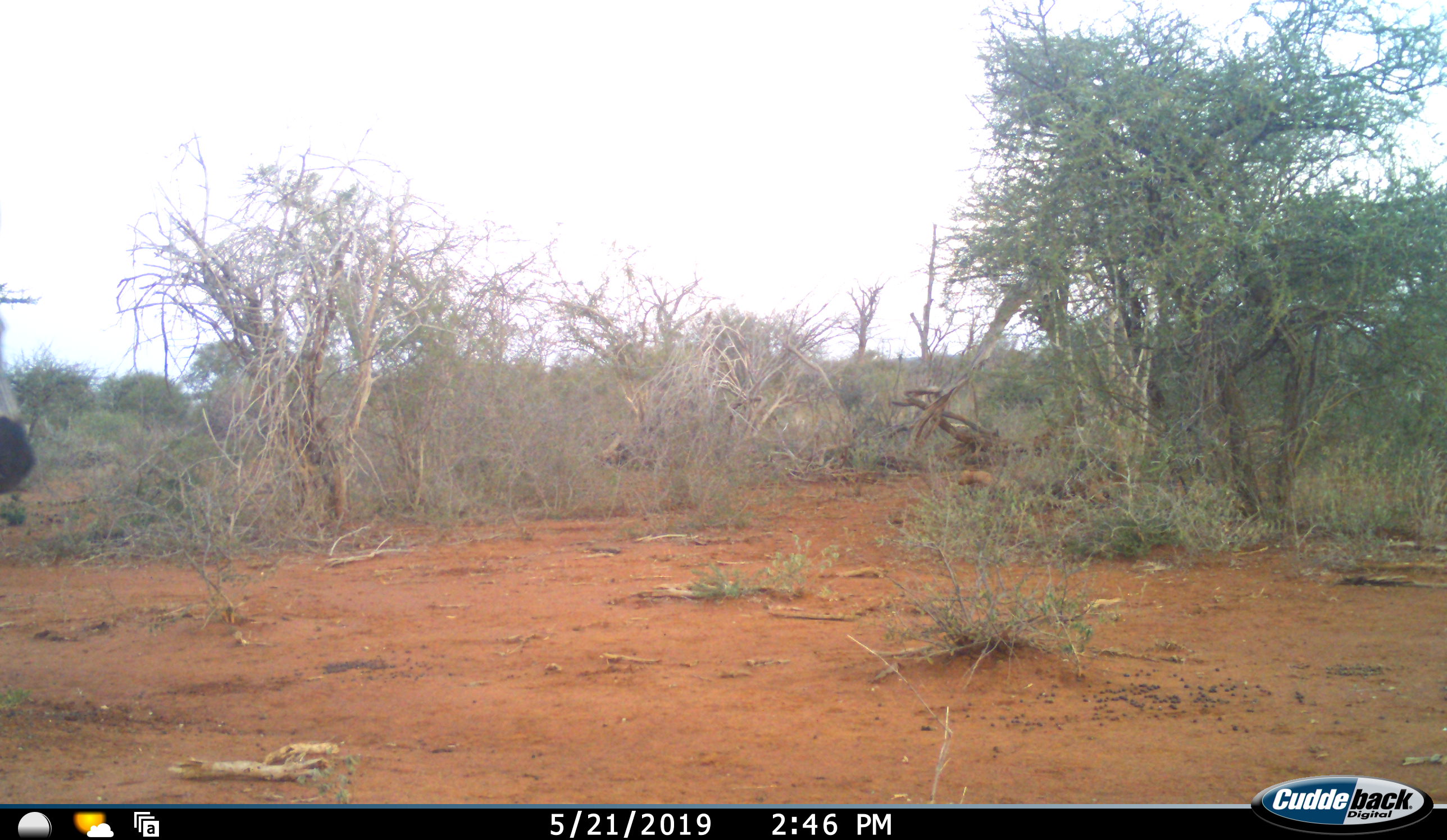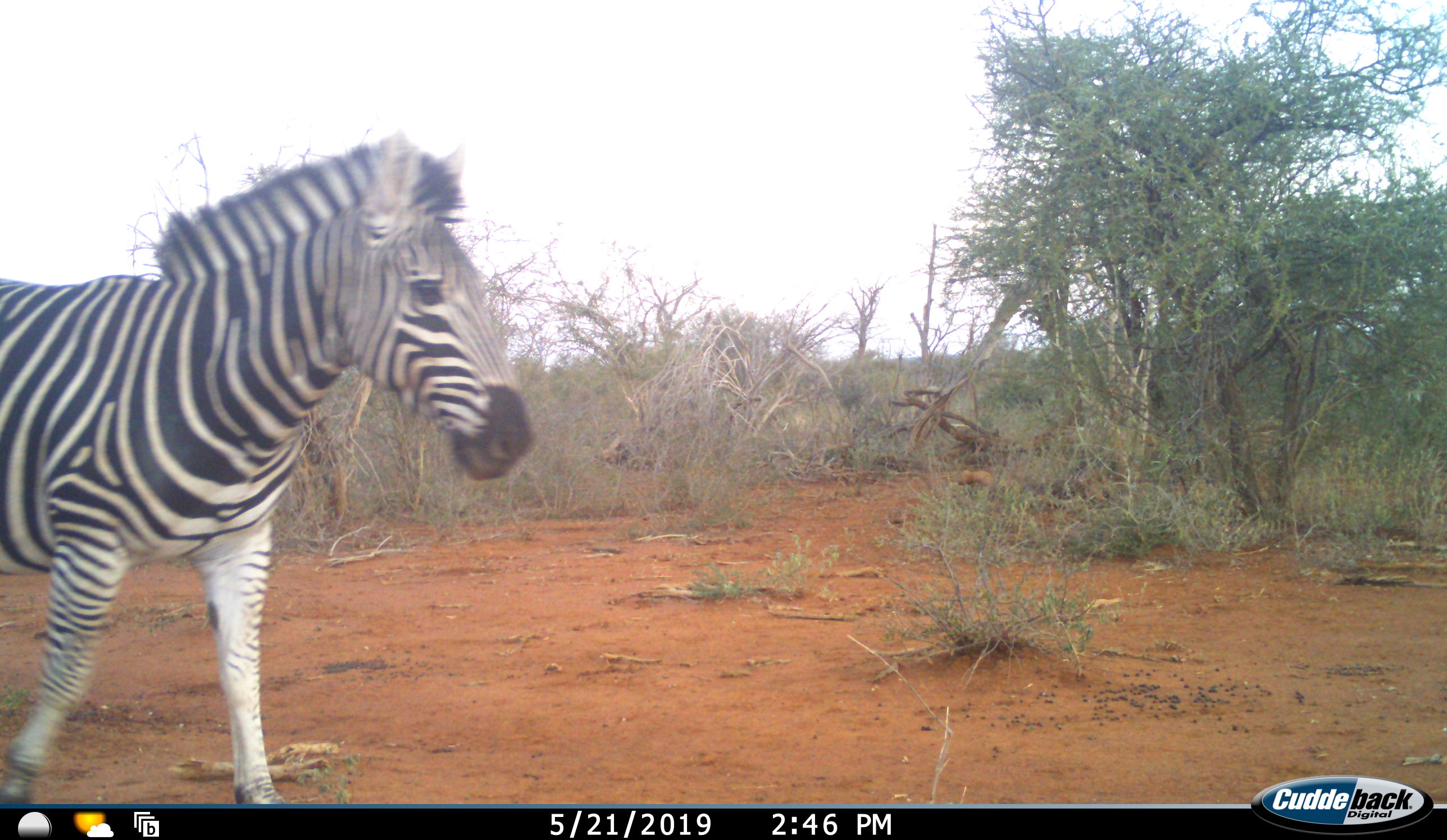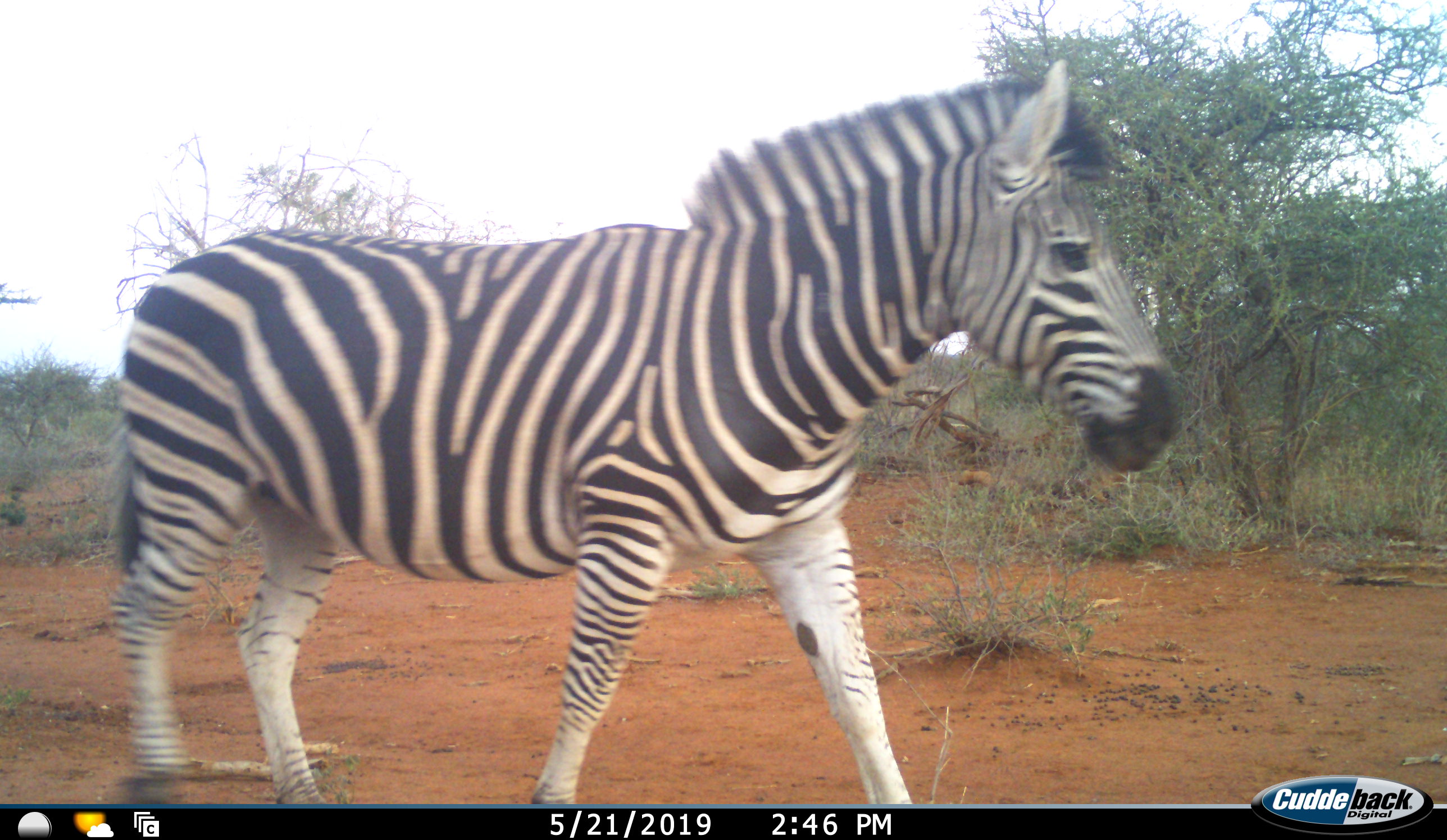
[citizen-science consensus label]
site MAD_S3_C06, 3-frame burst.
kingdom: Animalia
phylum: Chordata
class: Mammalia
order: Perissodactyla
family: Equidae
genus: Equus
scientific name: Equus quagga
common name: plains zebra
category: zebraplains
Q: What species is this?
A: Zebraplains (plains zebra) (Equus quagga).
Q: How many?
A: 1.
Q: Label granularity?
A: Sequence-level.